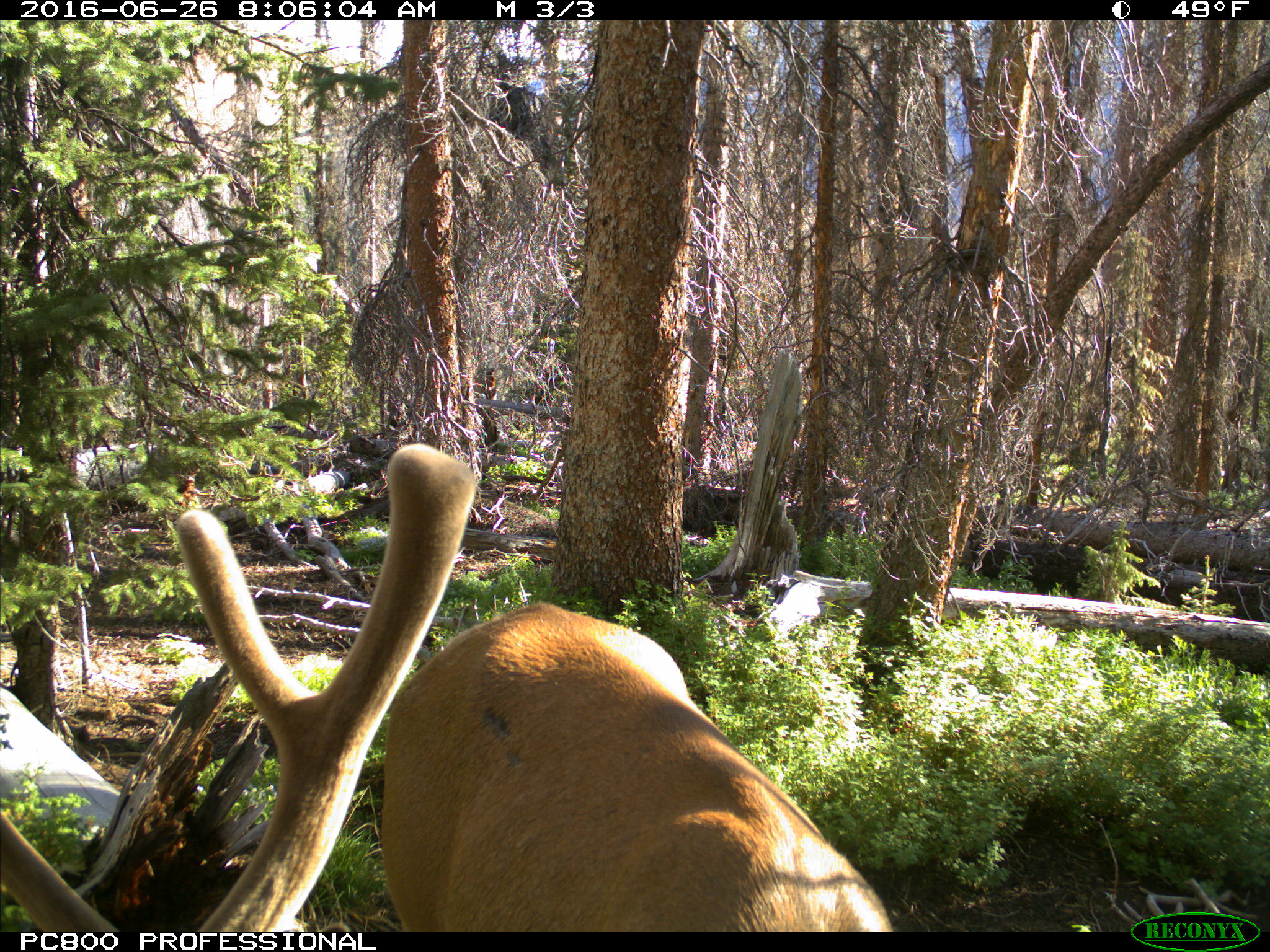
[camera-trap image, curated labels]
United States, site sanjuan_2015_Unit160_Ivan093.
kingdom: Animalia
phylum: Chordata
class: Mammalia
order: Artiodactyla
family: Cervidae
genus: Cervus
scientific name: Cervus elaphus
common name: red deer